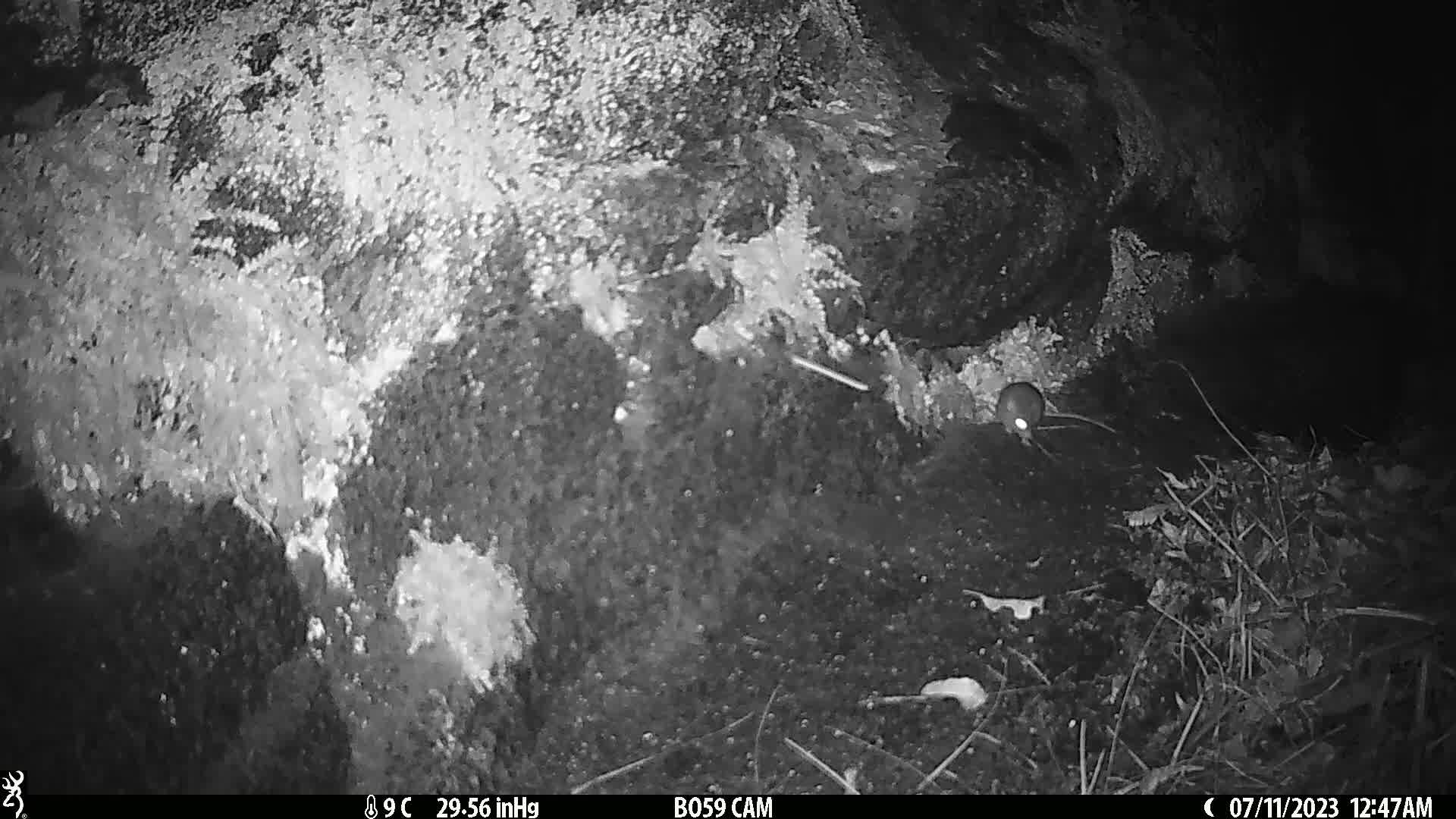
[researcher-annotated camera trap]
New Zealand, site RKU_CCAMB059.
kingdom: Animalia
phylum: Chordata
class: Mammalia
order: Rodentia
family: Muridae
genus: Rattus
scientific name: Rattus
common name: rat